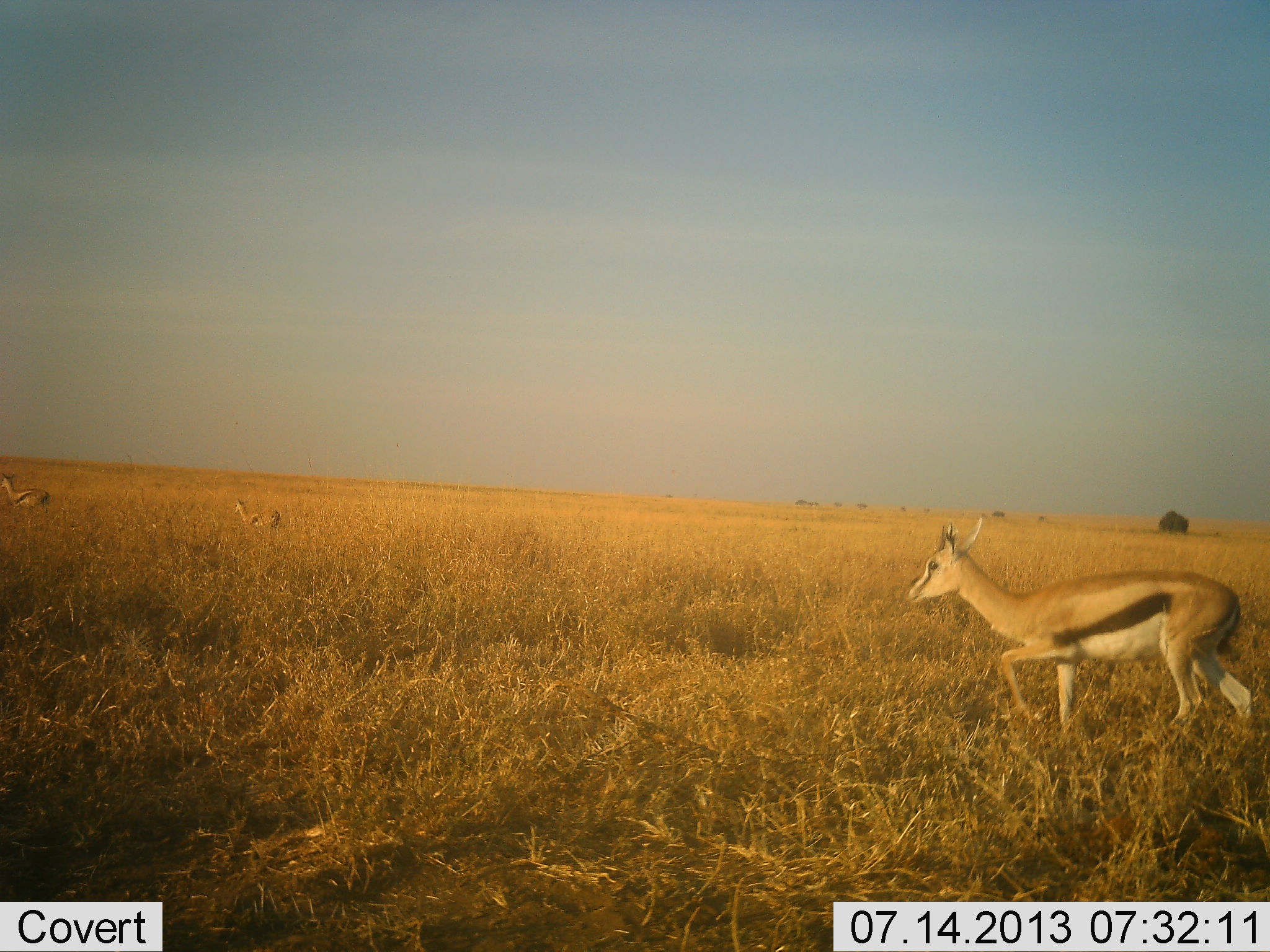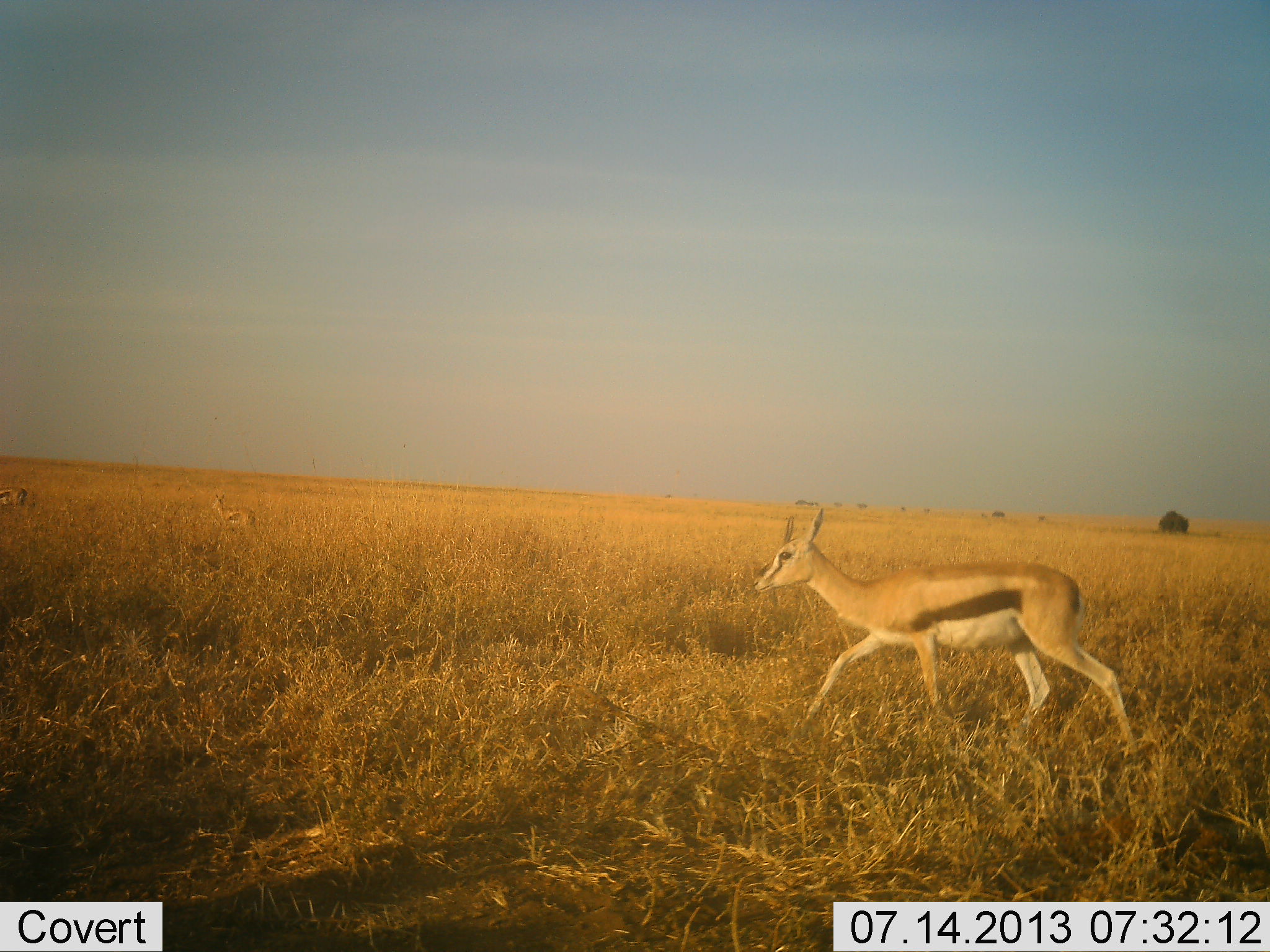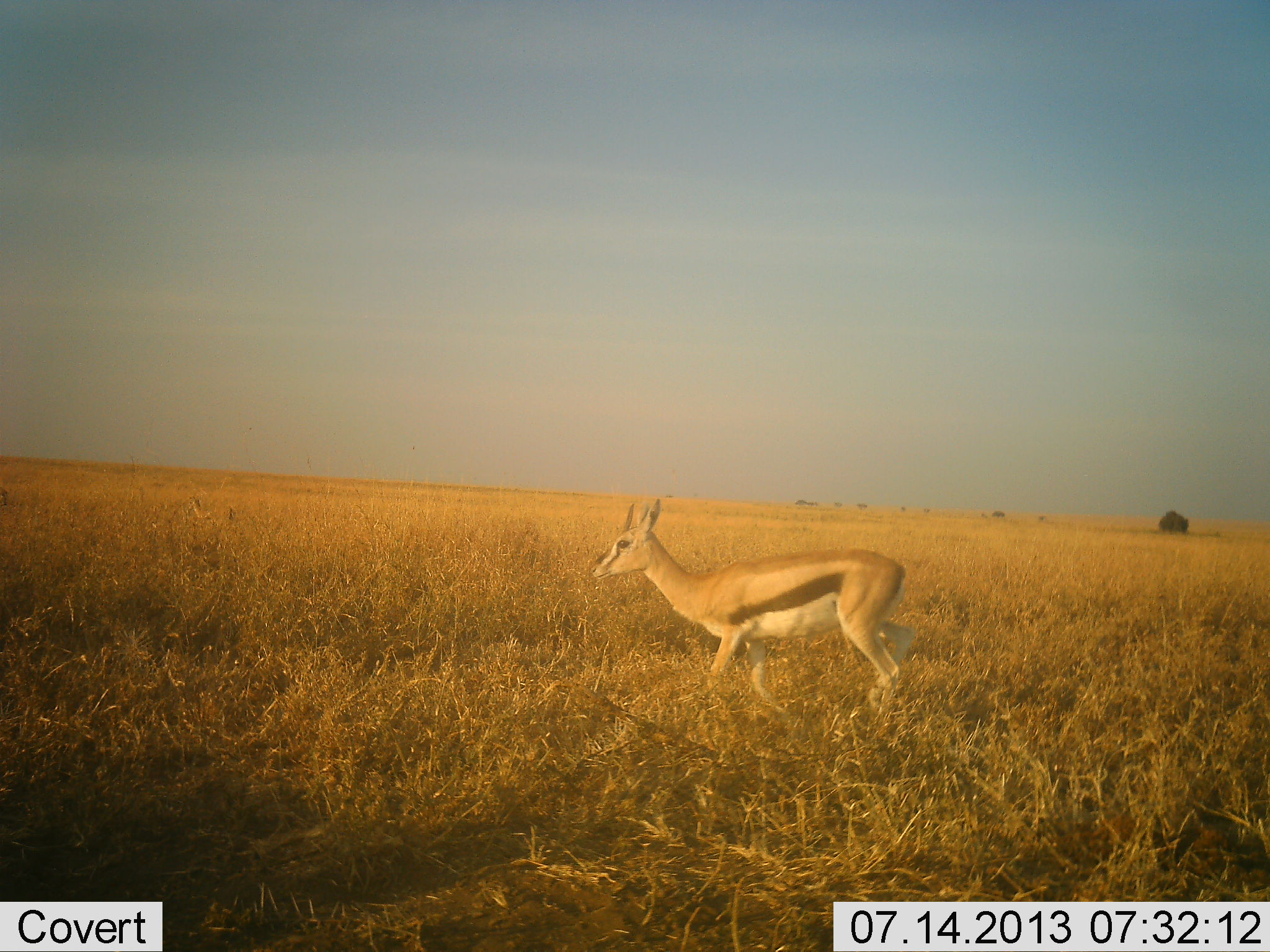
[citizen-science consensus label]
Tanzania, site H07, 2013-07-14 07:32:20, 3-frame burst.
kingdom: Animalia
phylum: Chordata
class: Mammalia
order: Artiodactyla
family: Bovidae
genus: Eudorcas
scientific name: Eudorcas thomsonii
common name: thomson's gazelle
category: gazellethomsons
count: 3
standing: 4%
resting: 0%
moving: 100%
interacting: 0%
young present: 0%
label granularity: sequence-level